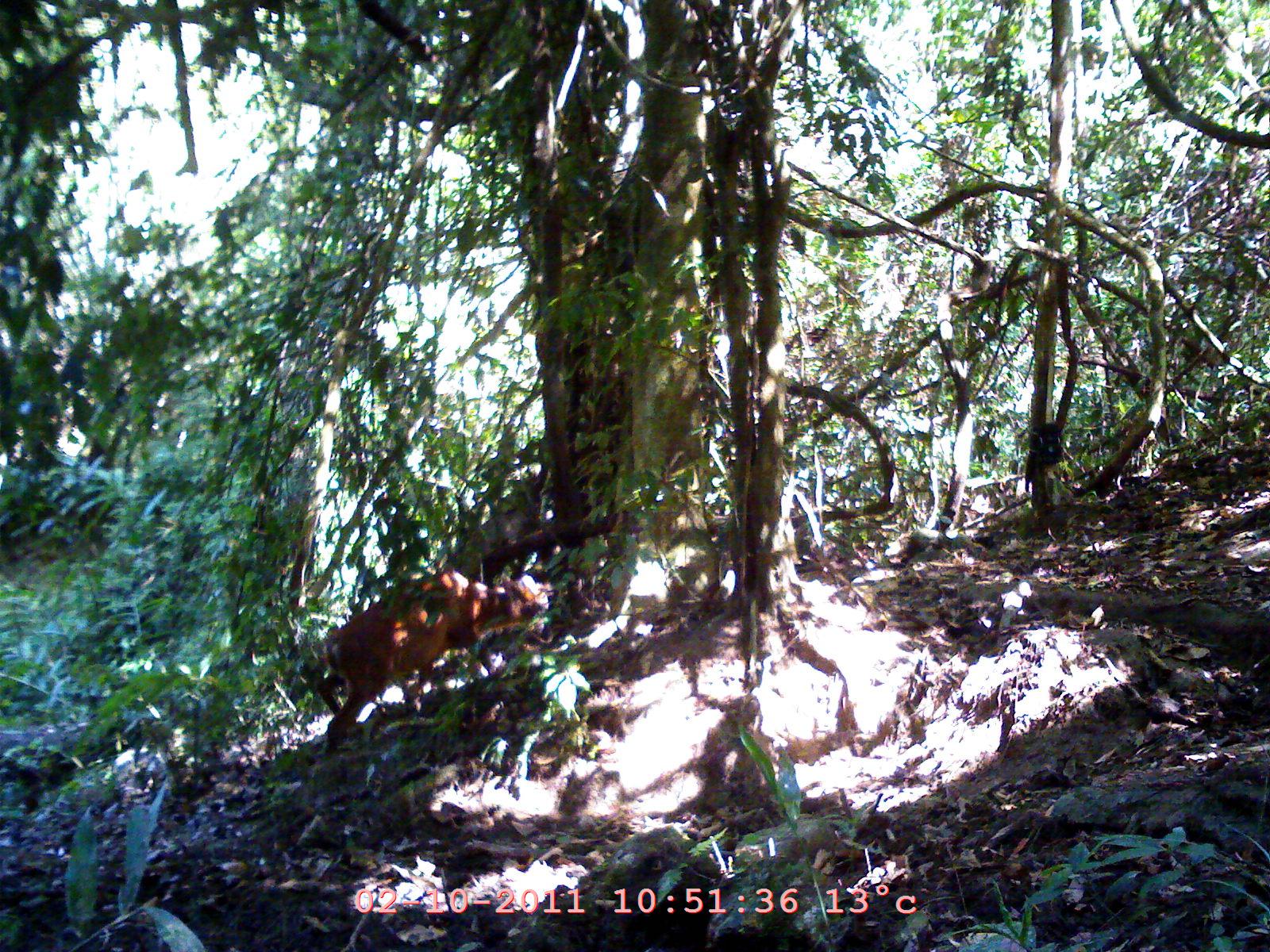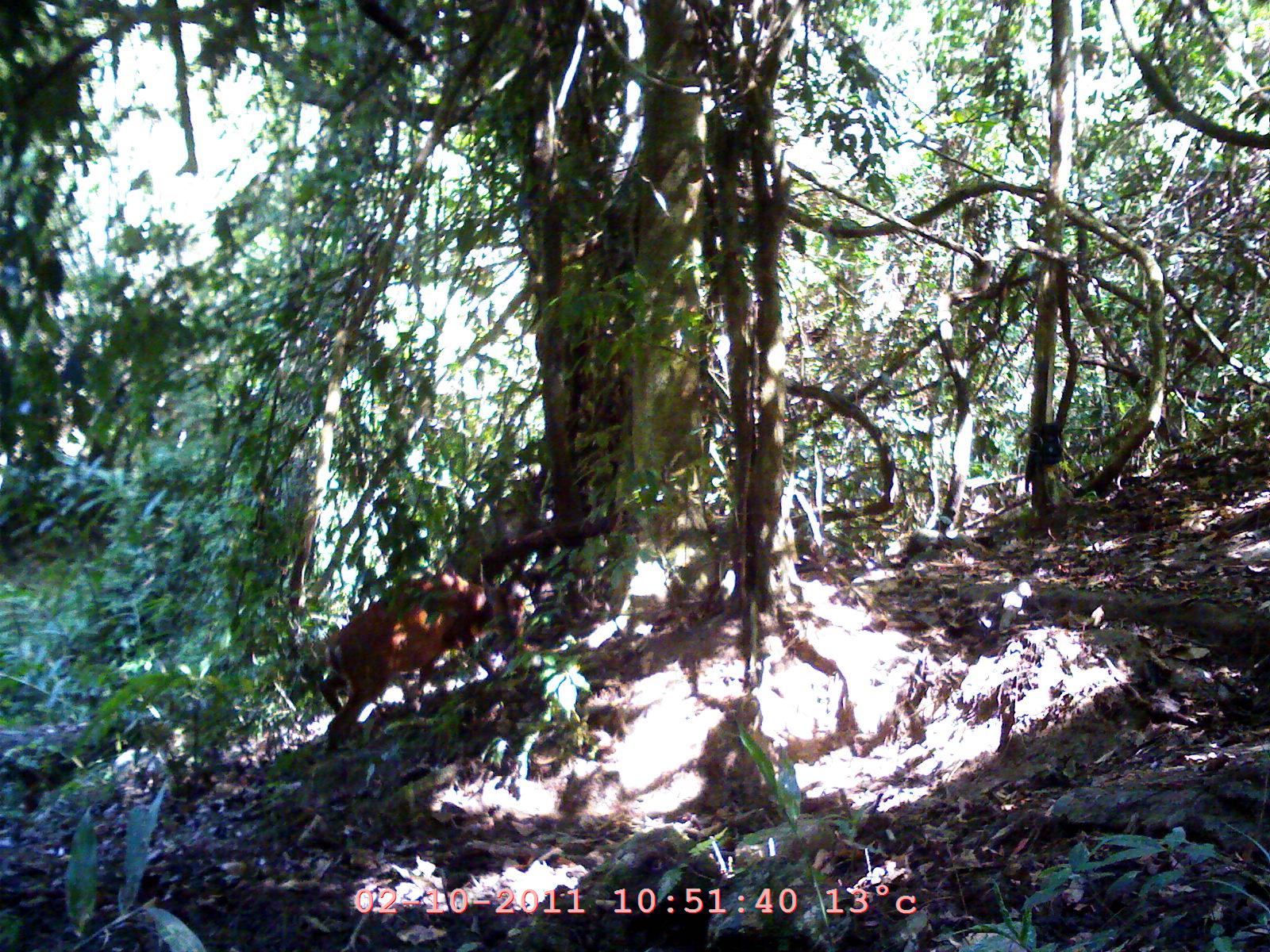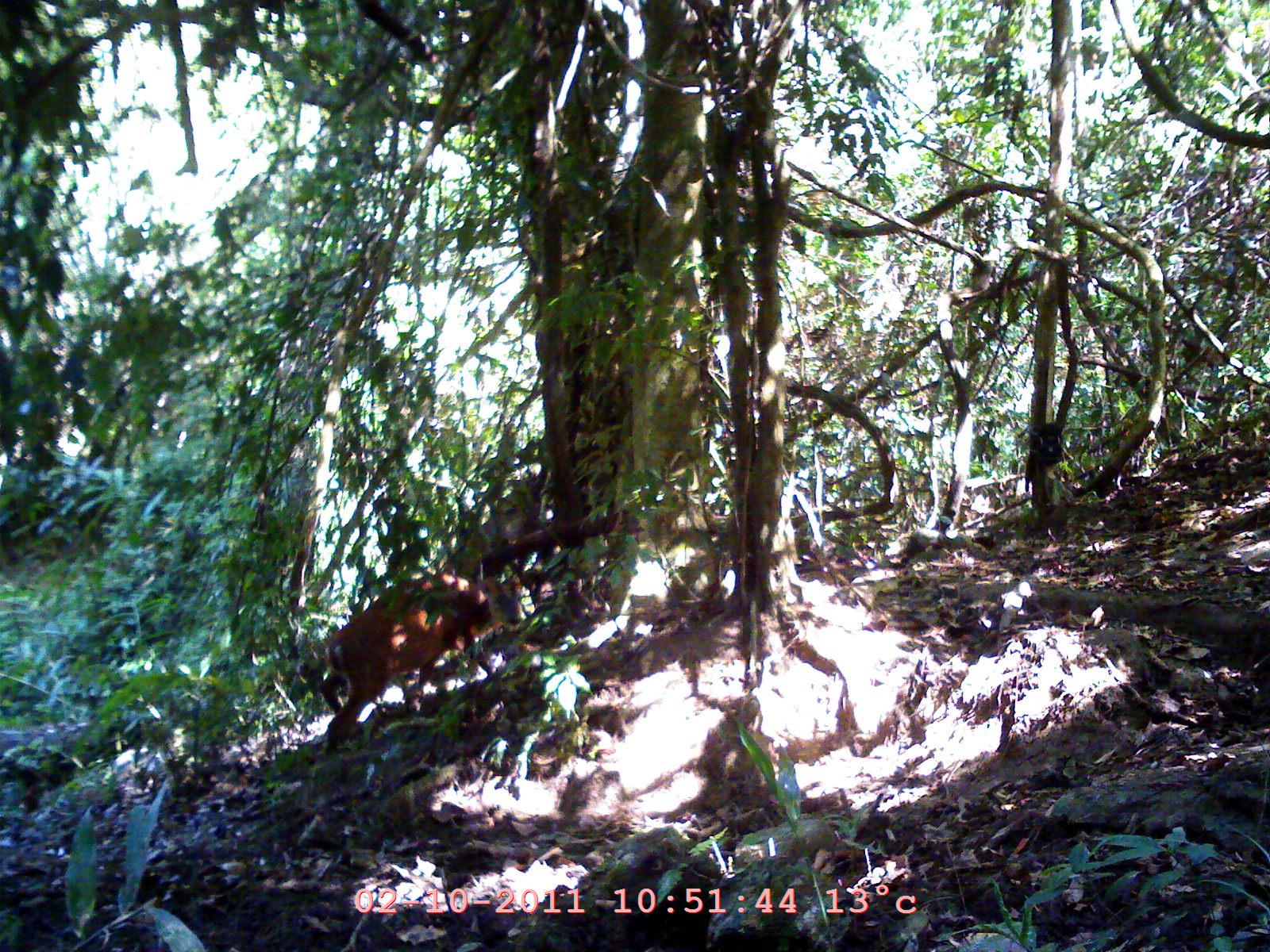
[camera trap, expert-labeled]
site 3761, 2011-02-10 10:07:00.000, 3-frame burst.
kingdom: Animalia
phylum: Chordata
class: Mammalia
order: Artiodactyla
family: Cervidae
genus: Muntiacus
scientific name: Muntiacus muntjak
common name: southern red muntjac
Muntiacus muntjak (southern red muntjac), count 1, age adult.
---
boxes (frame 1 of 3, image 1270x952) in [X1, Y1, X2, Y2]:
muntiacus muntjak: [302, 563, 550, 753]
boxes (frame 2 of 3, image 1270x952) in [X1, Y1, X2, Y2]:
muntiacus muntjak: [312, 562, 527, 755]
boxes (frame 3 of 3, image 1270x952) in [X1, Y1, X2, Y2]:
muntiacus muntjak: [319, 570, 522, 749]